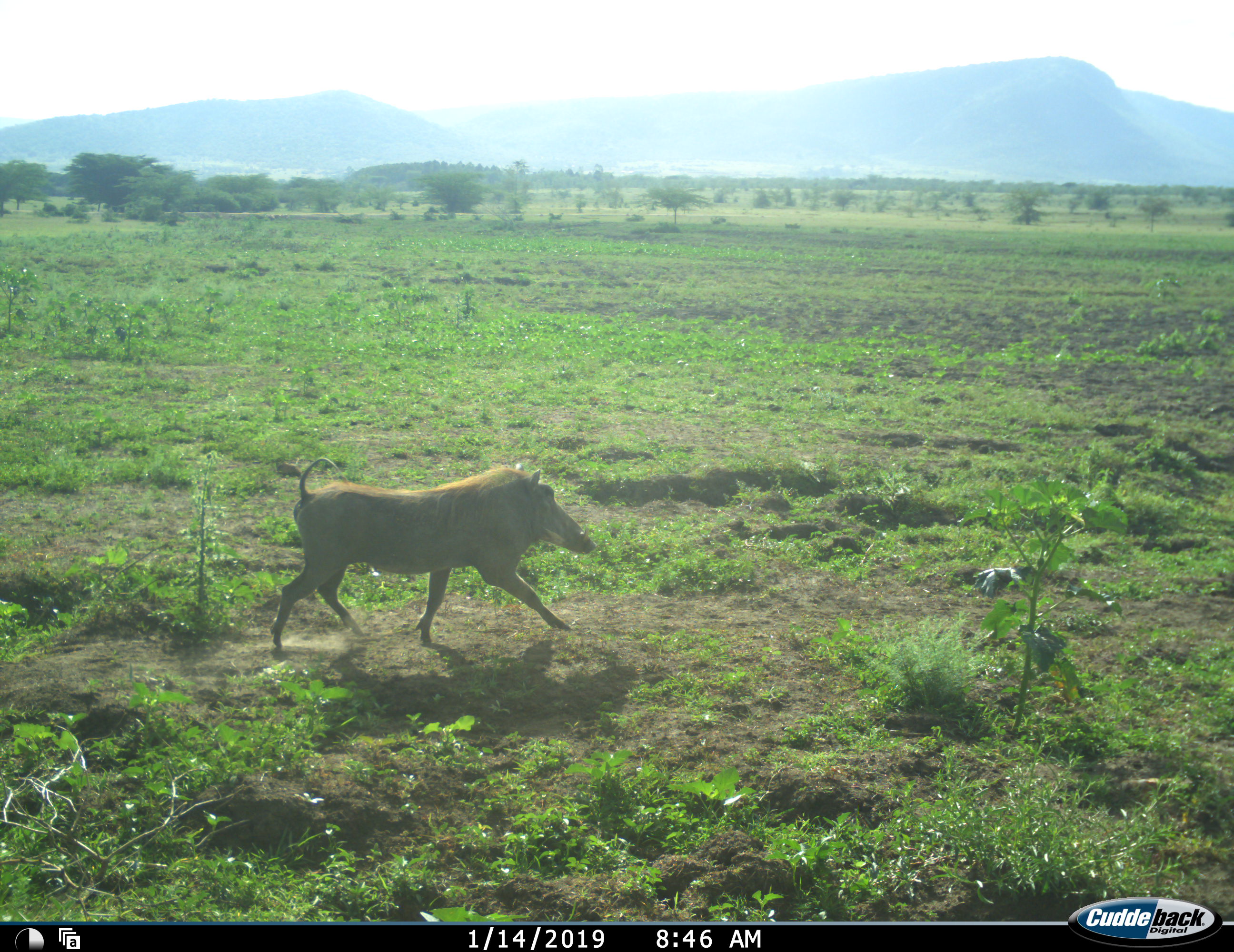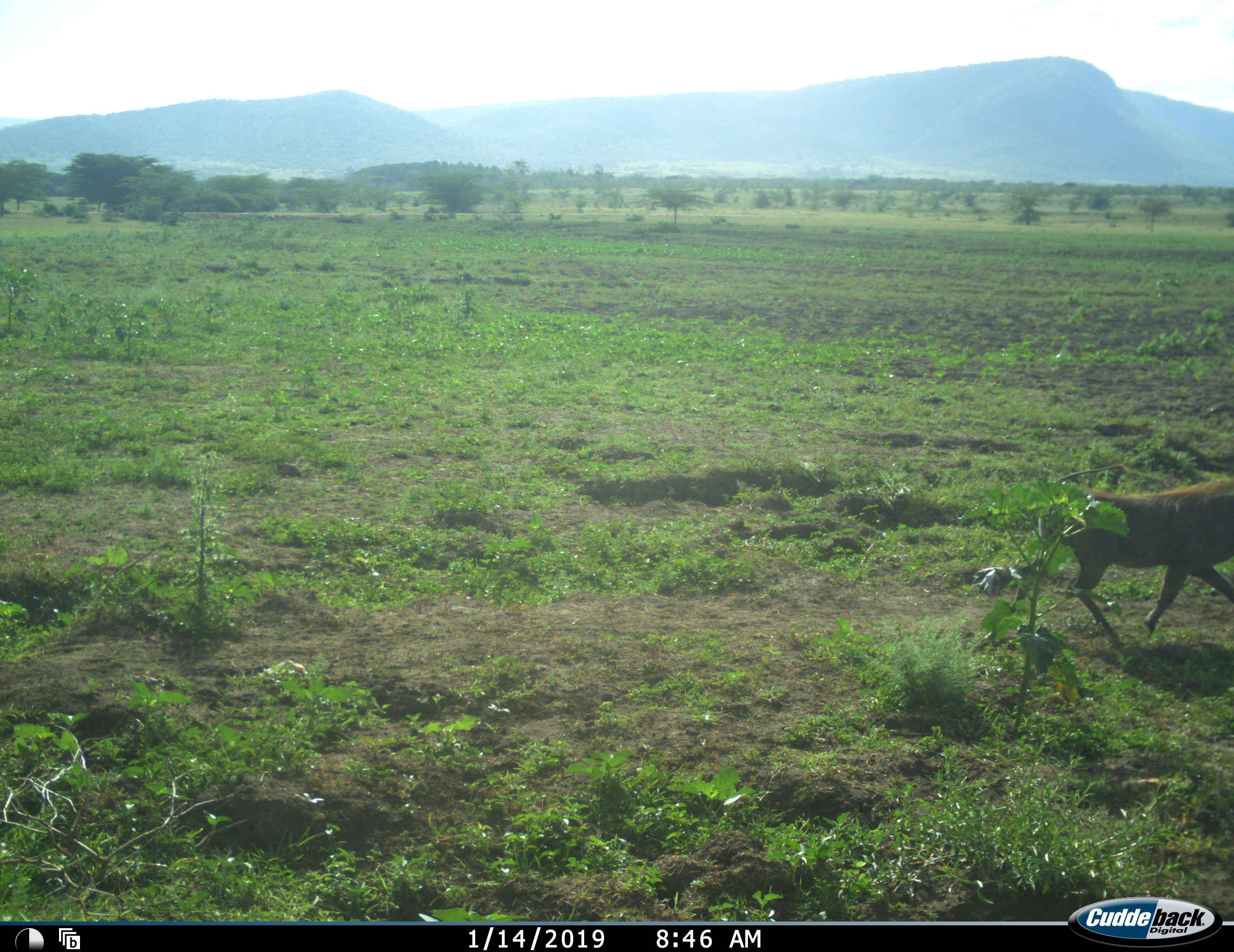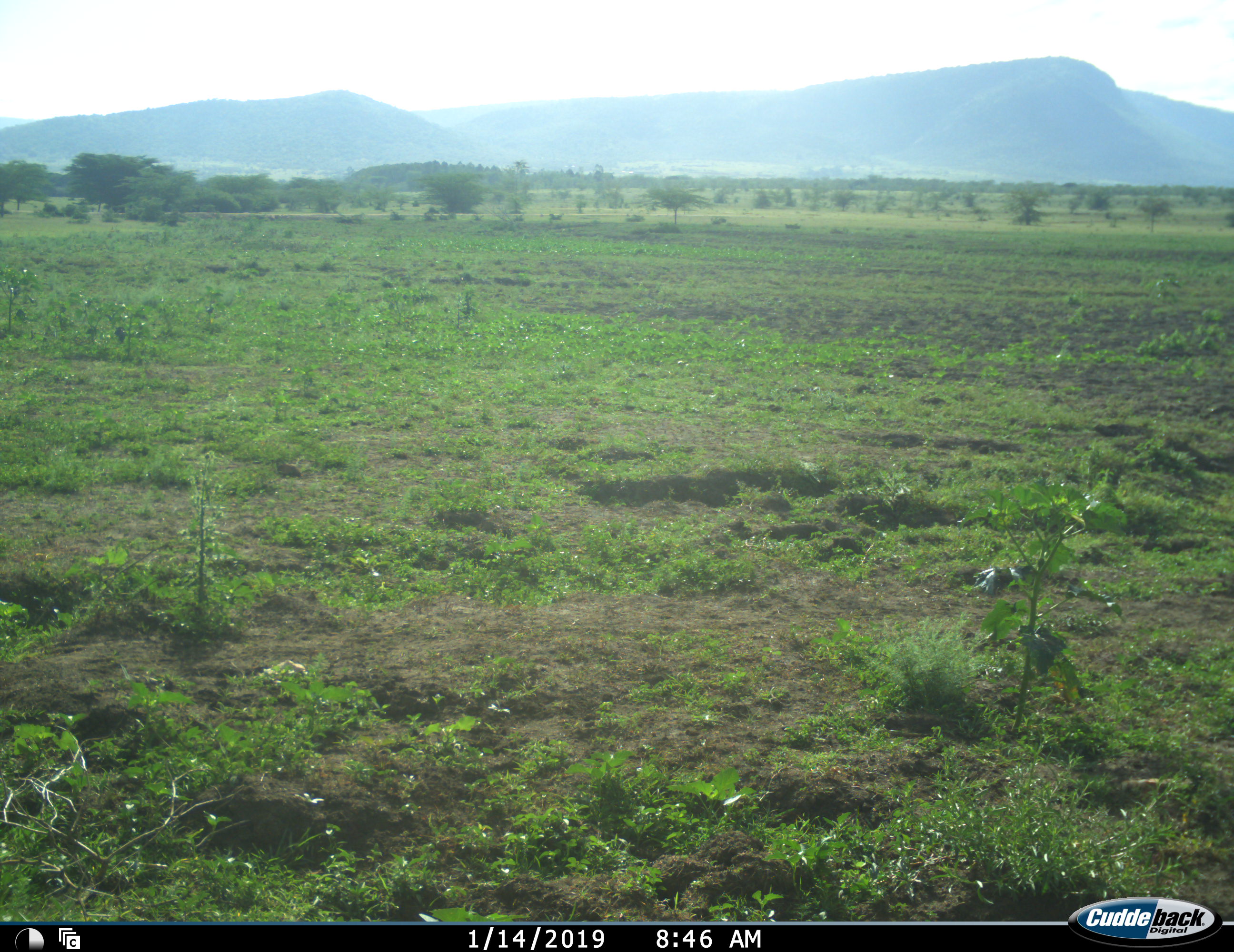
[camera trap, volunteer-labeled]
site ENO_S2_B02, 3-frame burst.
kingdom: Animalia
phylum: Chordata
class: Mammalia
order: Artiodactyla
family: Suidae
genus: Phacochoerus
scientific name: Phacochoerus africanus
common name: warthog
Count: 1.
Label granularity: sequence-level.